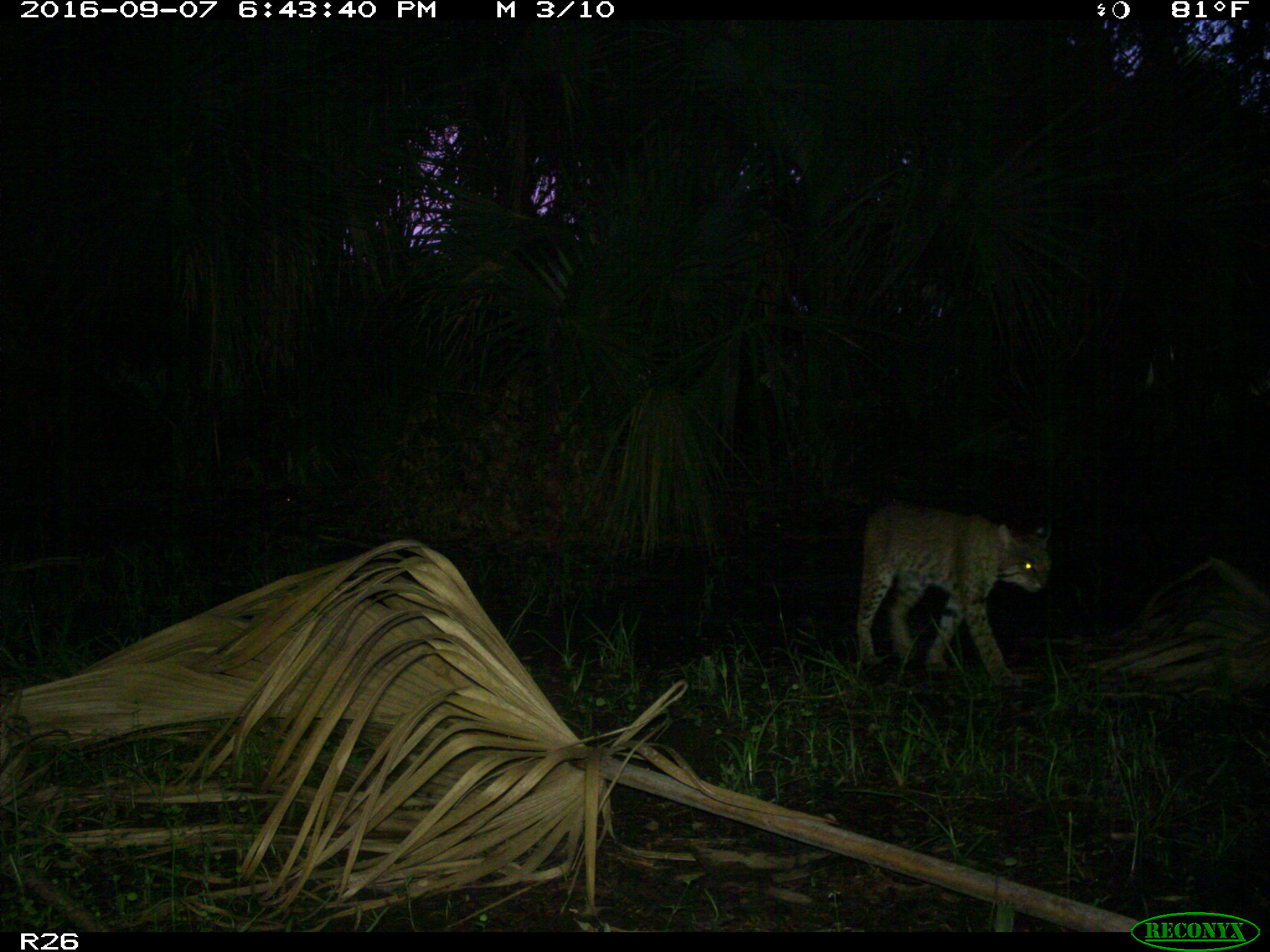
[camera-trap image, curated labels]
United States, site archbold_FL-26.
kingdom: Animalia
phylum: Chordata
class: Mammalia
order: Carnivora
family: Felidae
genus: Lynx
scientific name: Lynx rufus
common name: bobcat